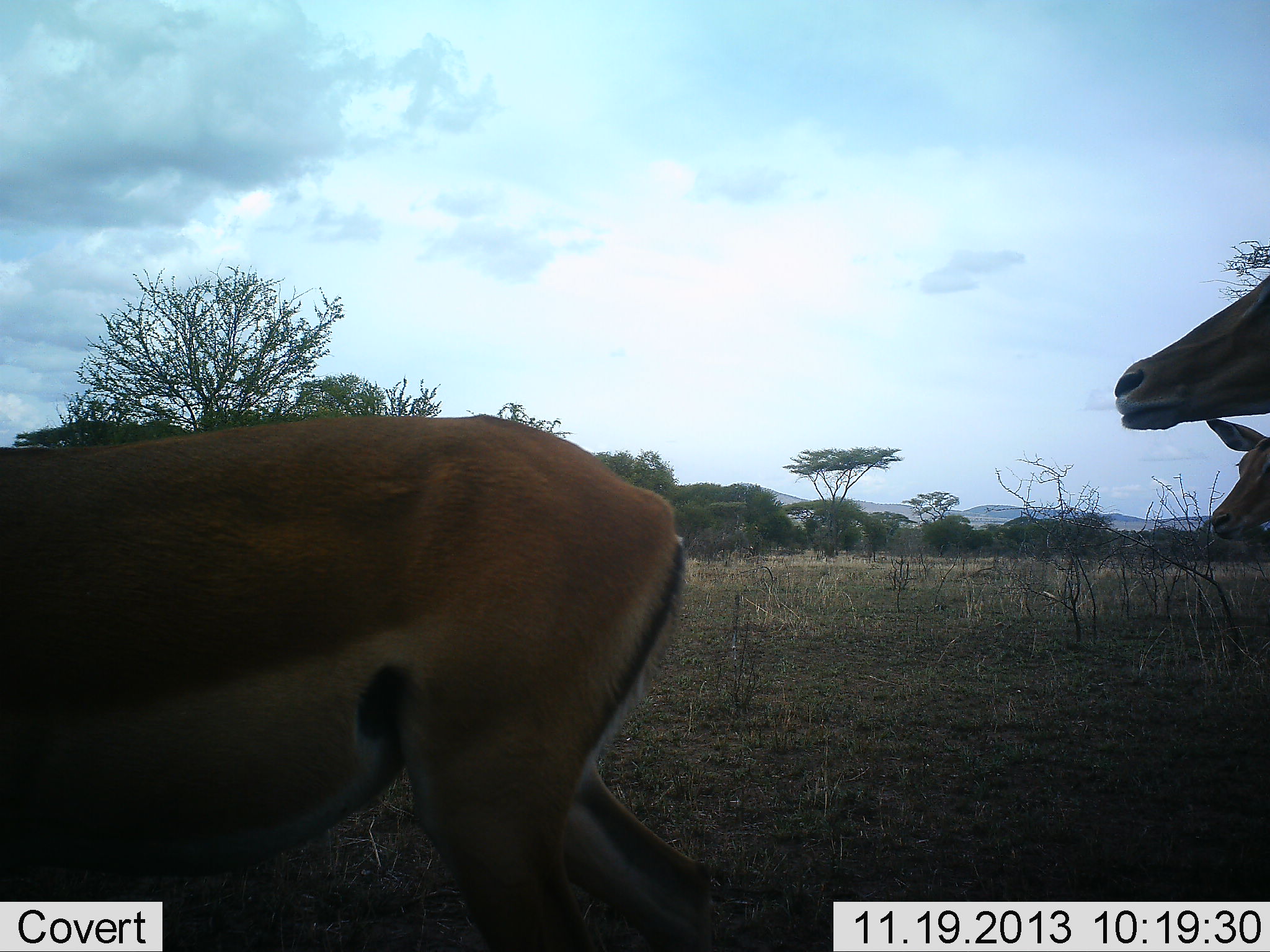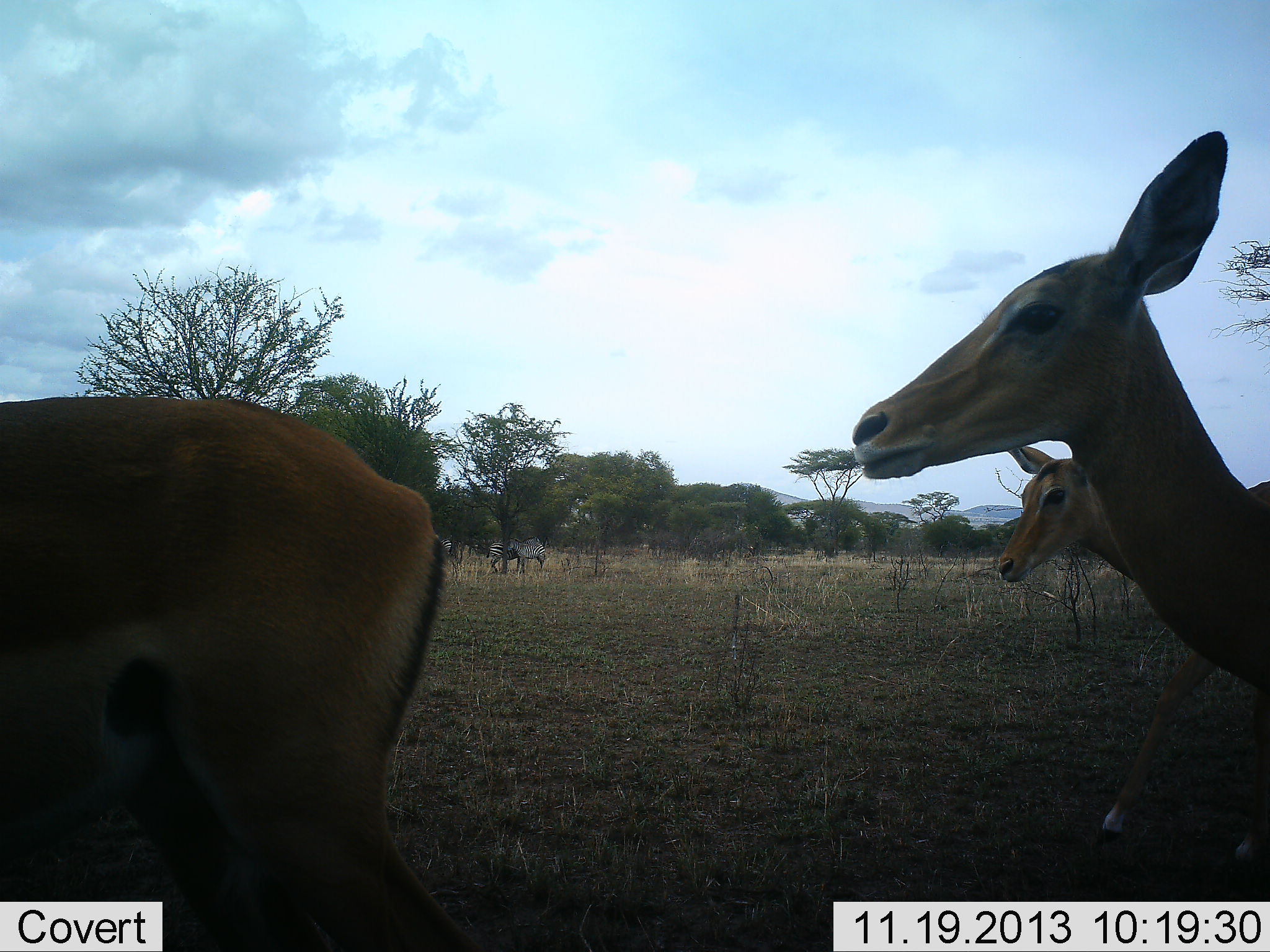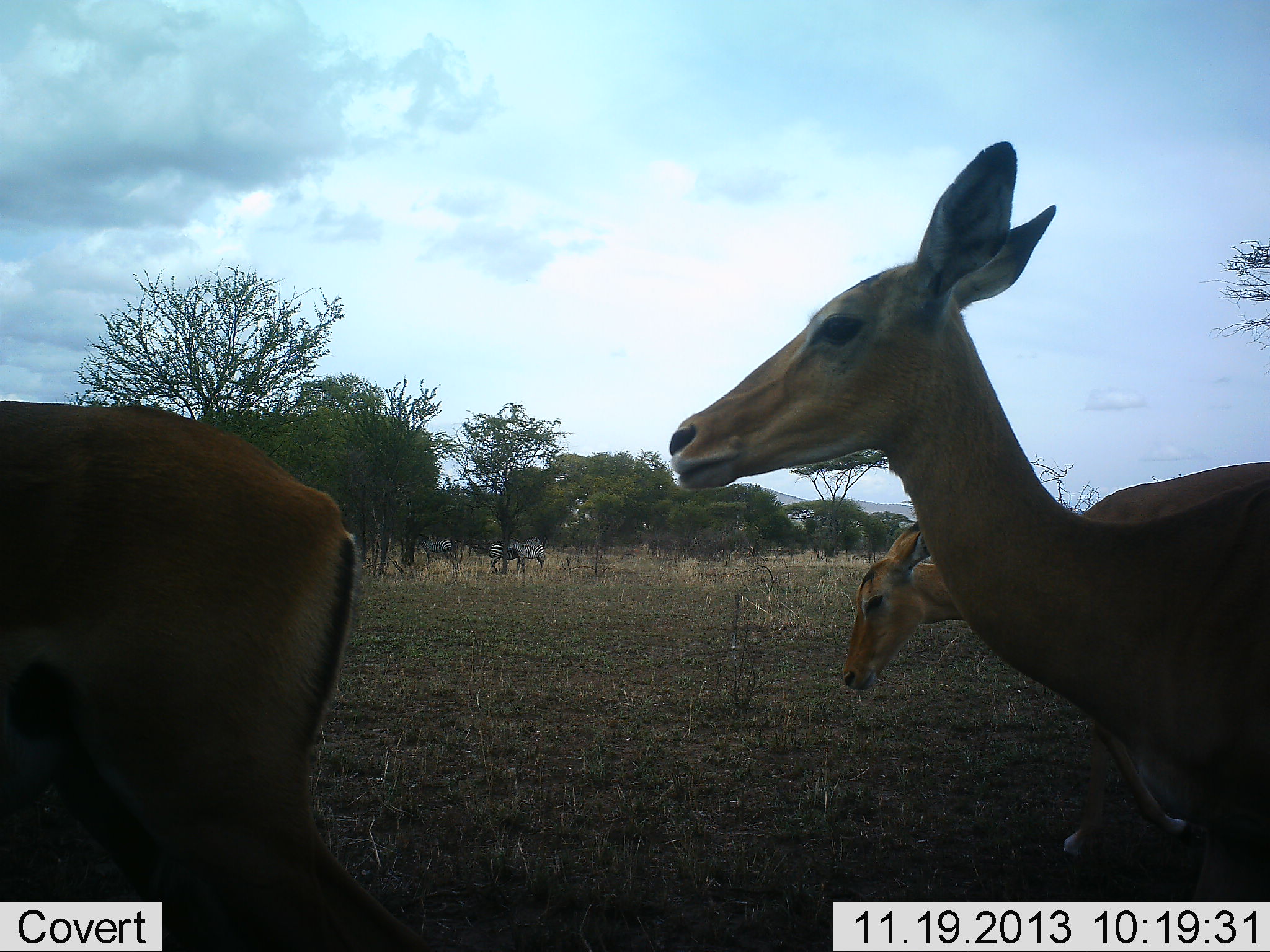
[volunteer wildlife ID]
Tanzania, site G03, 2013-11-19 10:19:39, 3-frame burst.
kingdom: Animalia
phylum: Chordata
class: Mammalia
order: Artiodactyla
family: Bovidae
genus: Aepyceros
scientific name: Aepyceros melampus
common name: impala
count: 3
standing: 6%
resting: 0%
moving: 100%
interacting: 0%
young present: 0%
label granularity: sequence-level